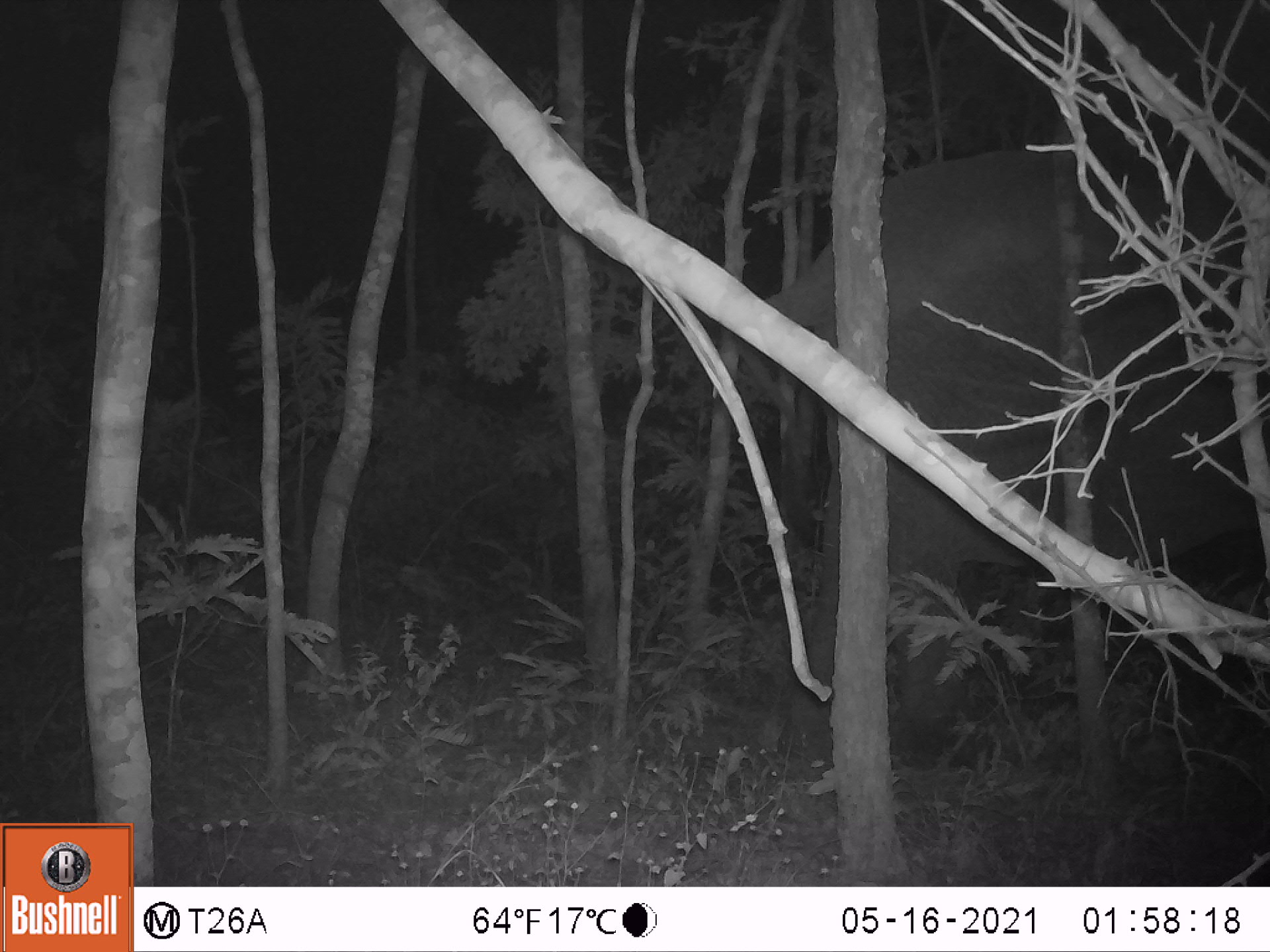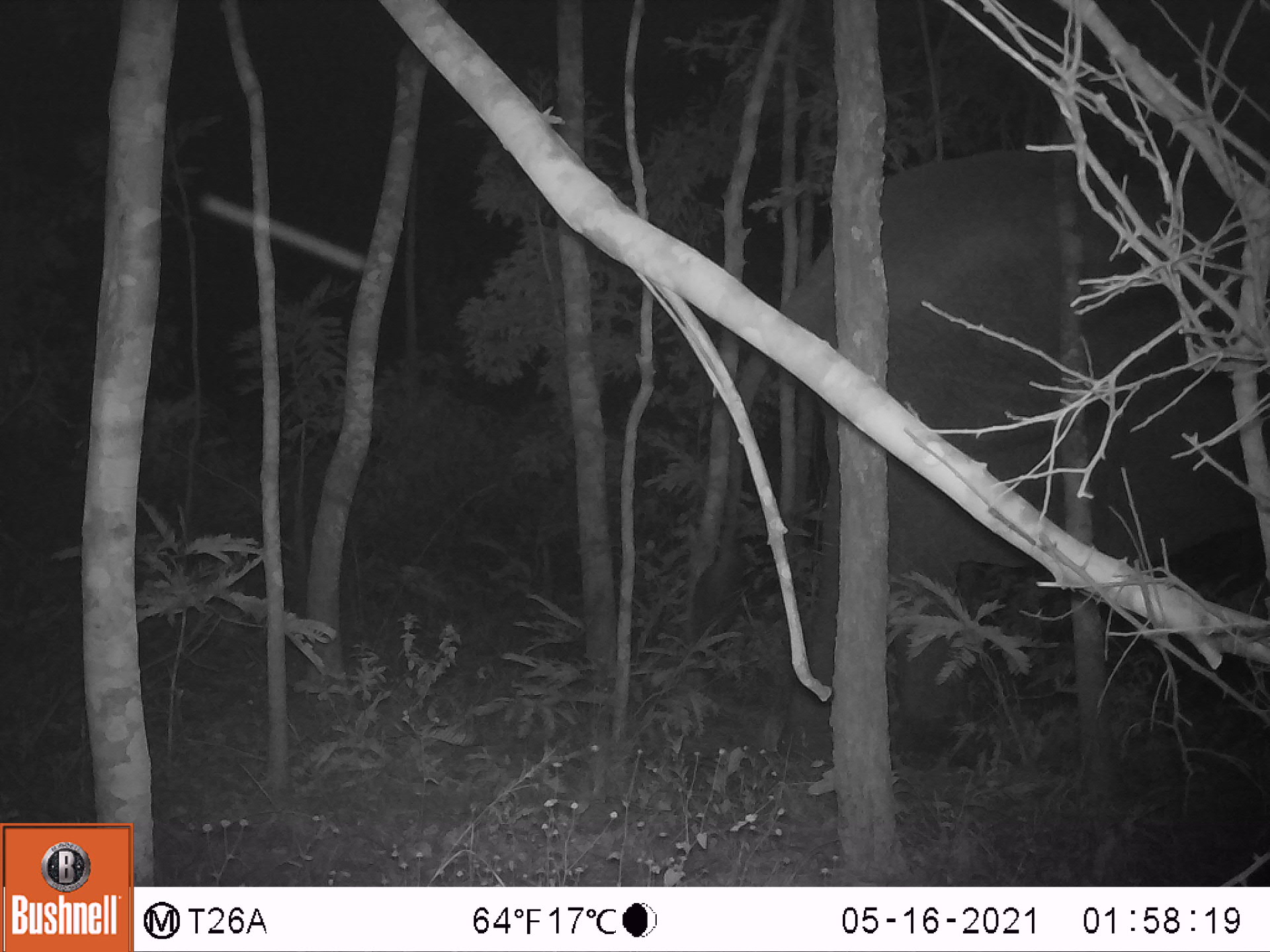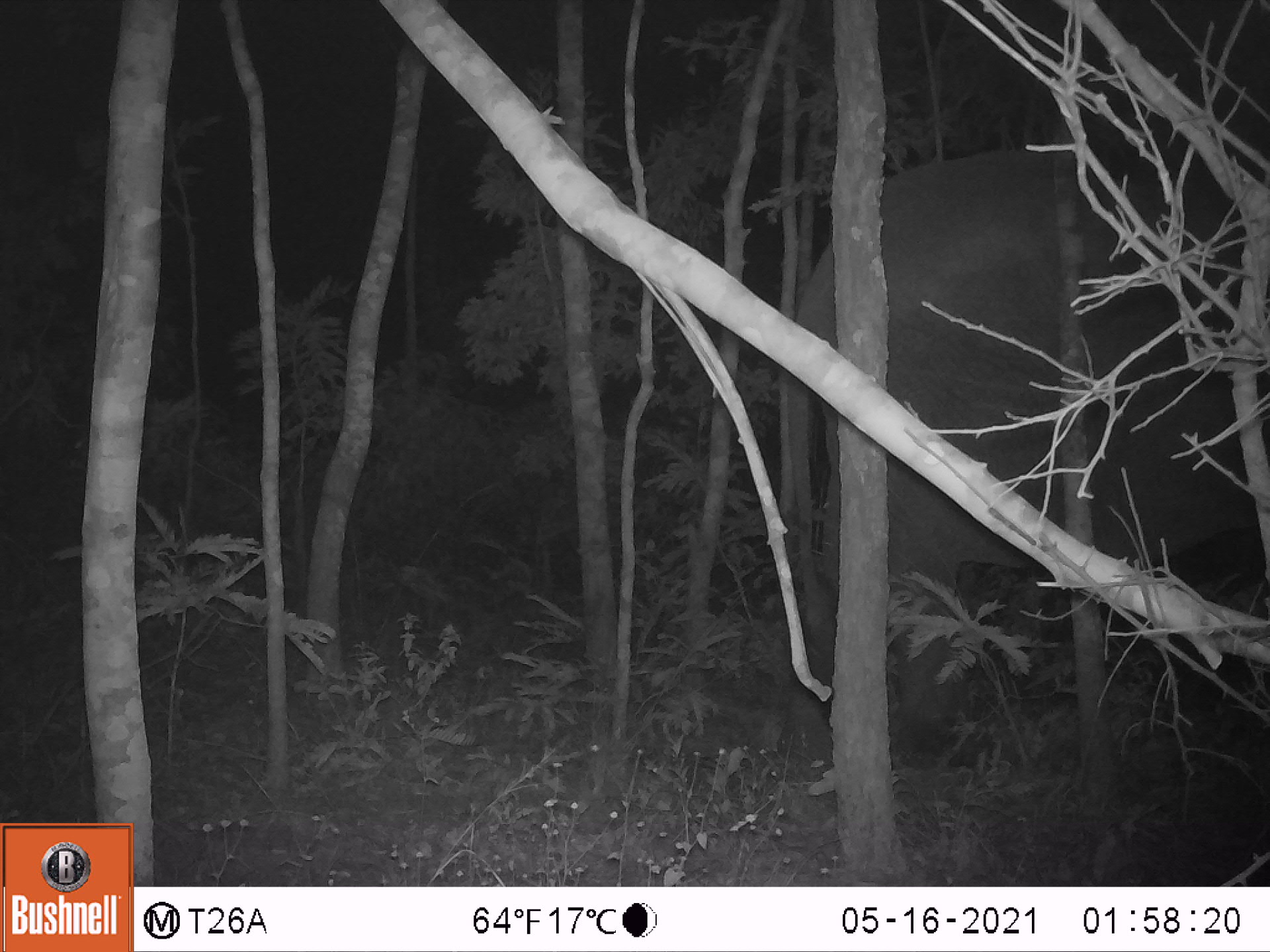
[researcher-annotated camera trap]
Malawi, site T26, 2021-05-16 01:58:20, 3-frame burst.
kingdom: Animalia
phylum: Chordata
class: Mammalia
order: Proboscidea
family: Elephantidae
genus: Loxodonta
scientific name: Loxodonta africana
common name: african savanna elephant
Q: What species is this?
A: African savanna elephant (Loxodonta africana).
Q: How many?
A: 1.